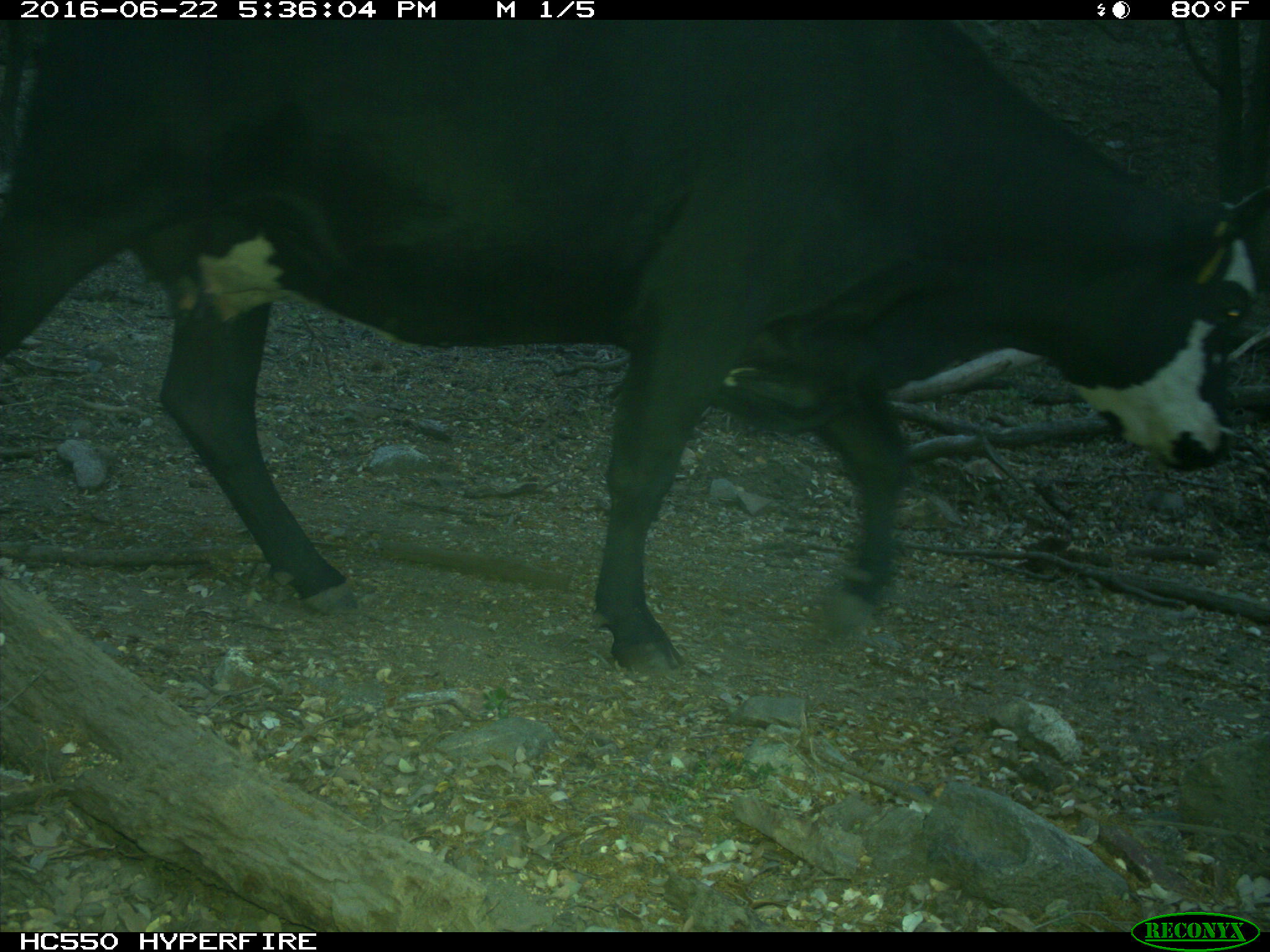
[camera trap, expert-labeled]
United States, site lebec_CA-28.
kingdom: Animalia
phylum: Chordata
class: Mammalia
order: Artiodactyla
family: Bovidae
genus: Bos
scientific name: Bos taurus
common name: domestic cow